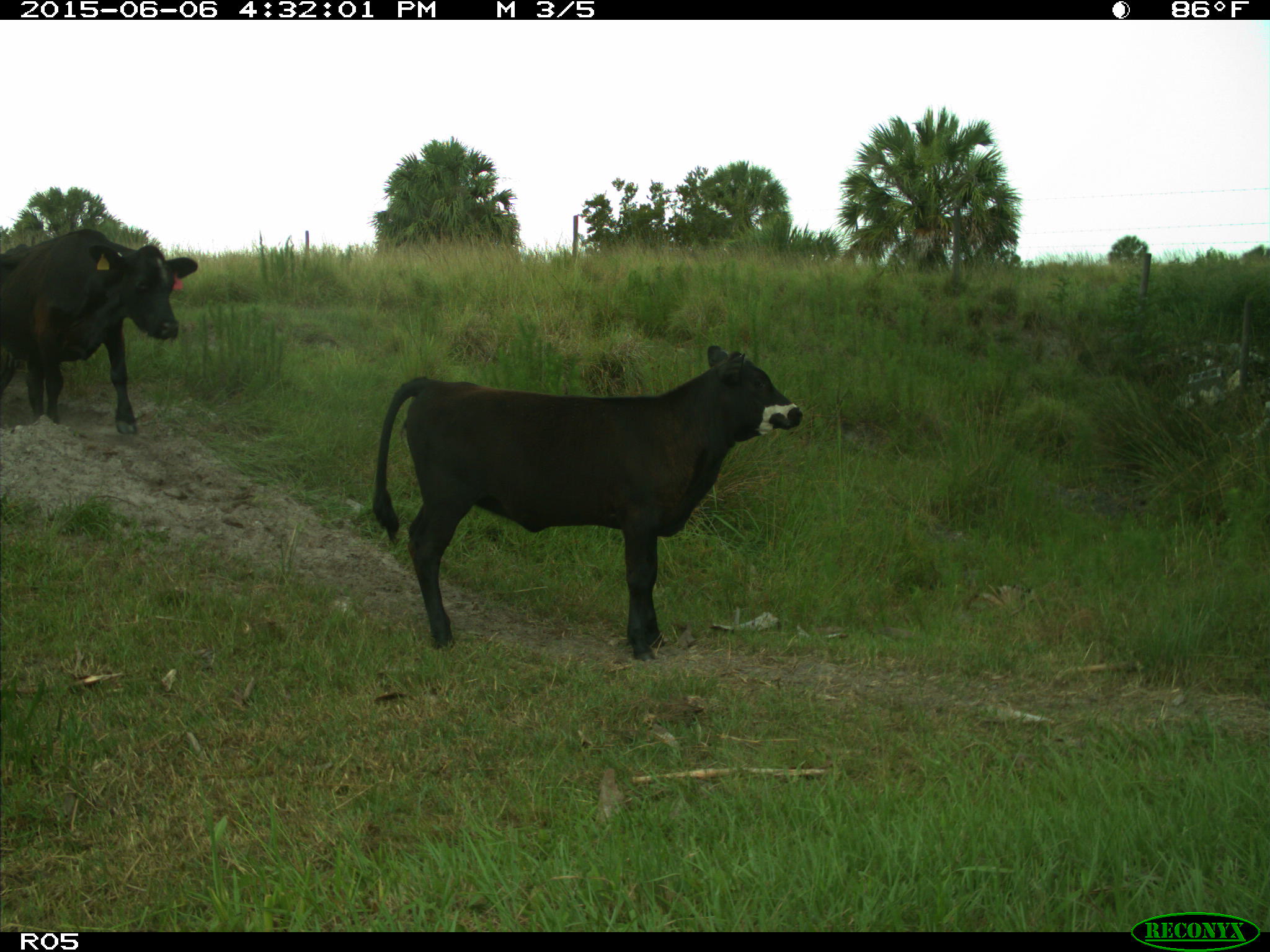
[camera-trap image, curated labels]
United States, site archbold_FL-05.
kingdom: Animalia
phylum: Chordata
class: Mammalia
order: Artiodactyla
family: Bovidae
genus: Bos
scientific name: Bos taurus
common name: domestic cow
Bos taurus (domestic cow).